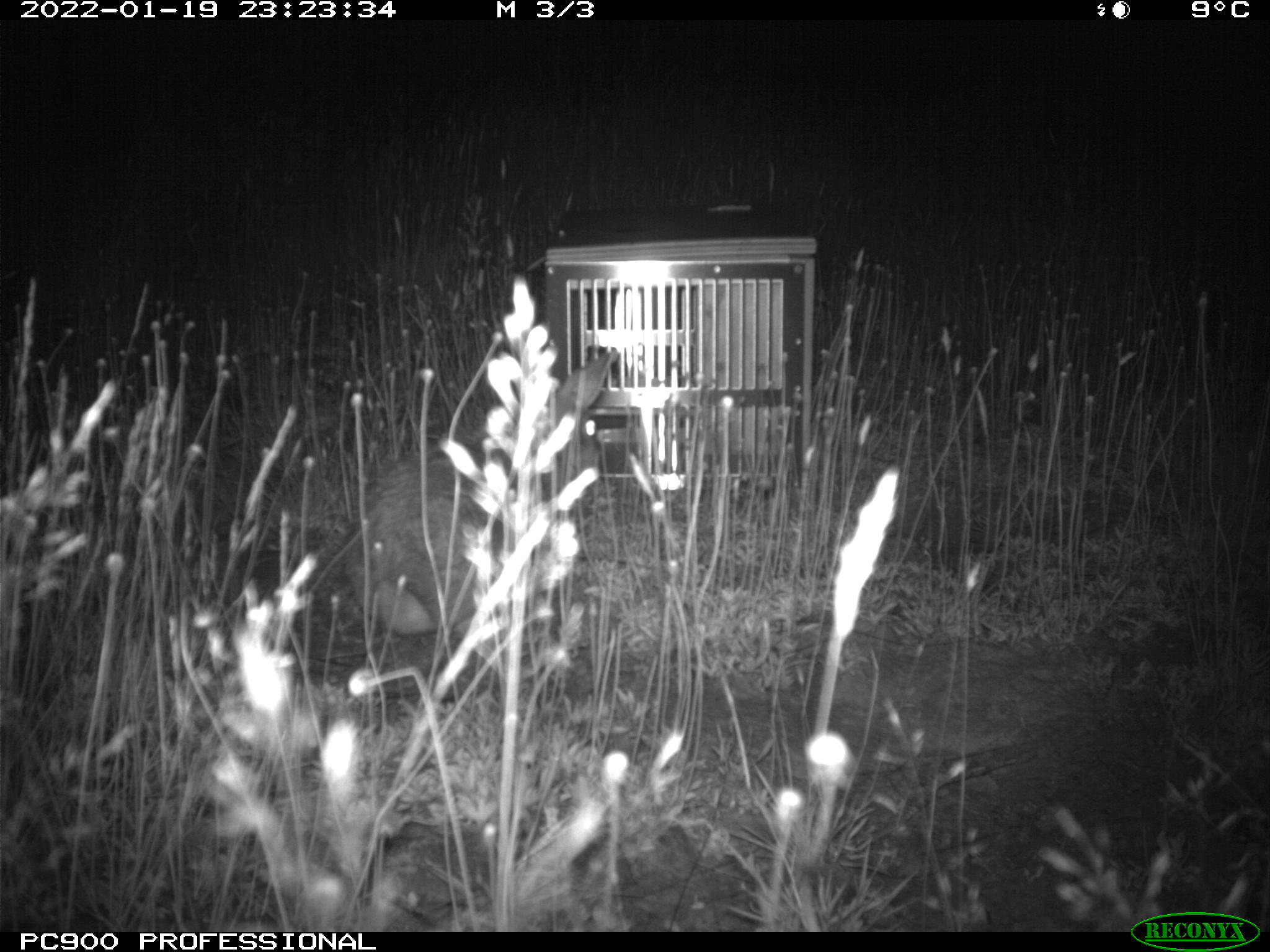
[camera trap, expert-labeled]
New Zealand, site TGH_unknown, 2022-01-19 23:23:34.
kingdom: Animalia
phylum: Chordata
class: Mammalia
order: Lagomorpha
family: Leporidae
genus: Oryctolagus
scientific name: Oryctolagus cuniculus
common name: european rabbit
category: rabbit